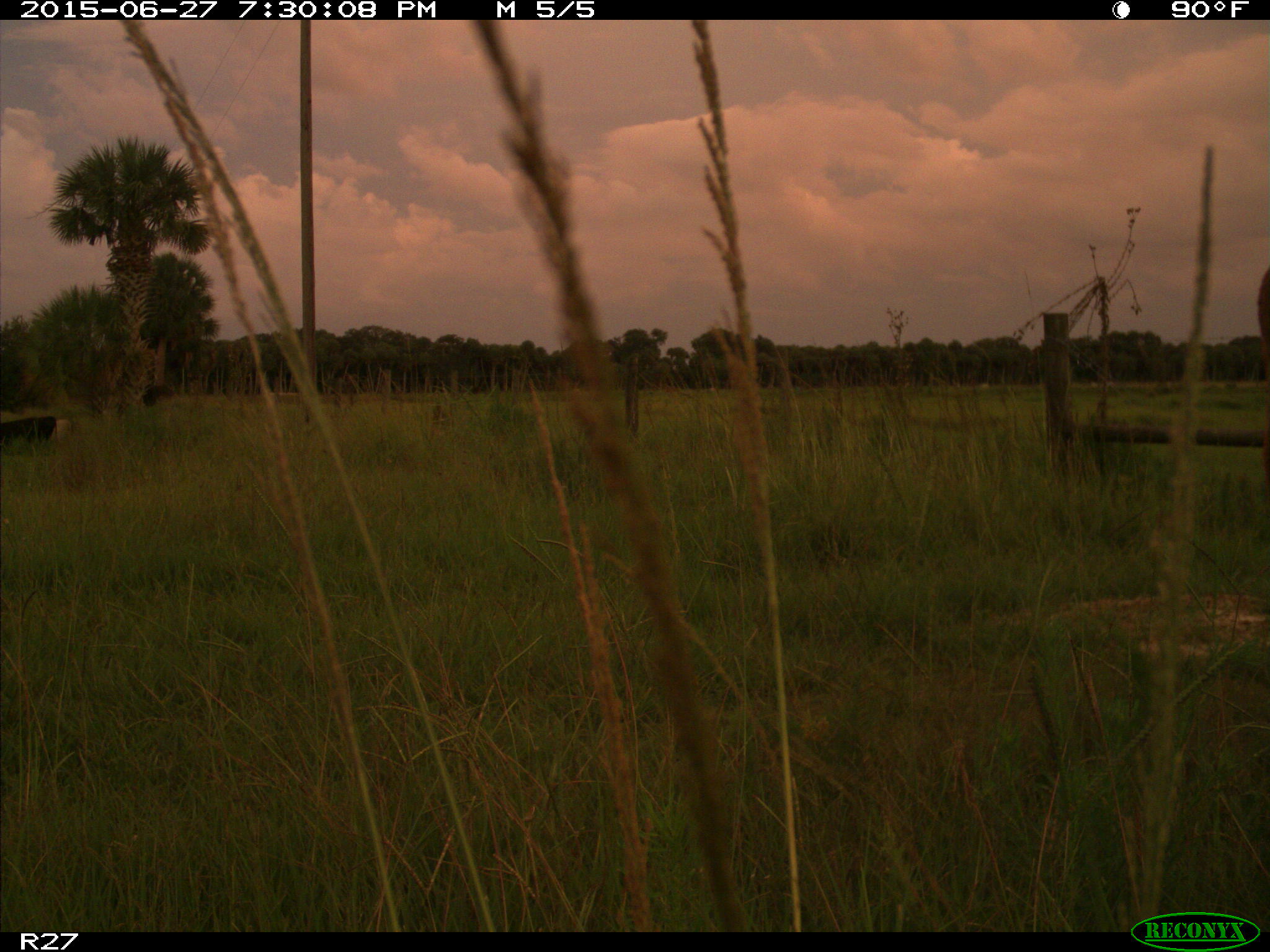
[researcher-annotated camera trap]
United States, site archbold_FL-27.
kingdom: Animalia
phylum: Chordata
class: Mammalia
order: Artiodactyla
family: Bovidae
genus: Bos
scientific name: Bos taurus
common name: domestic cow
Bos taurus (domestic cow).